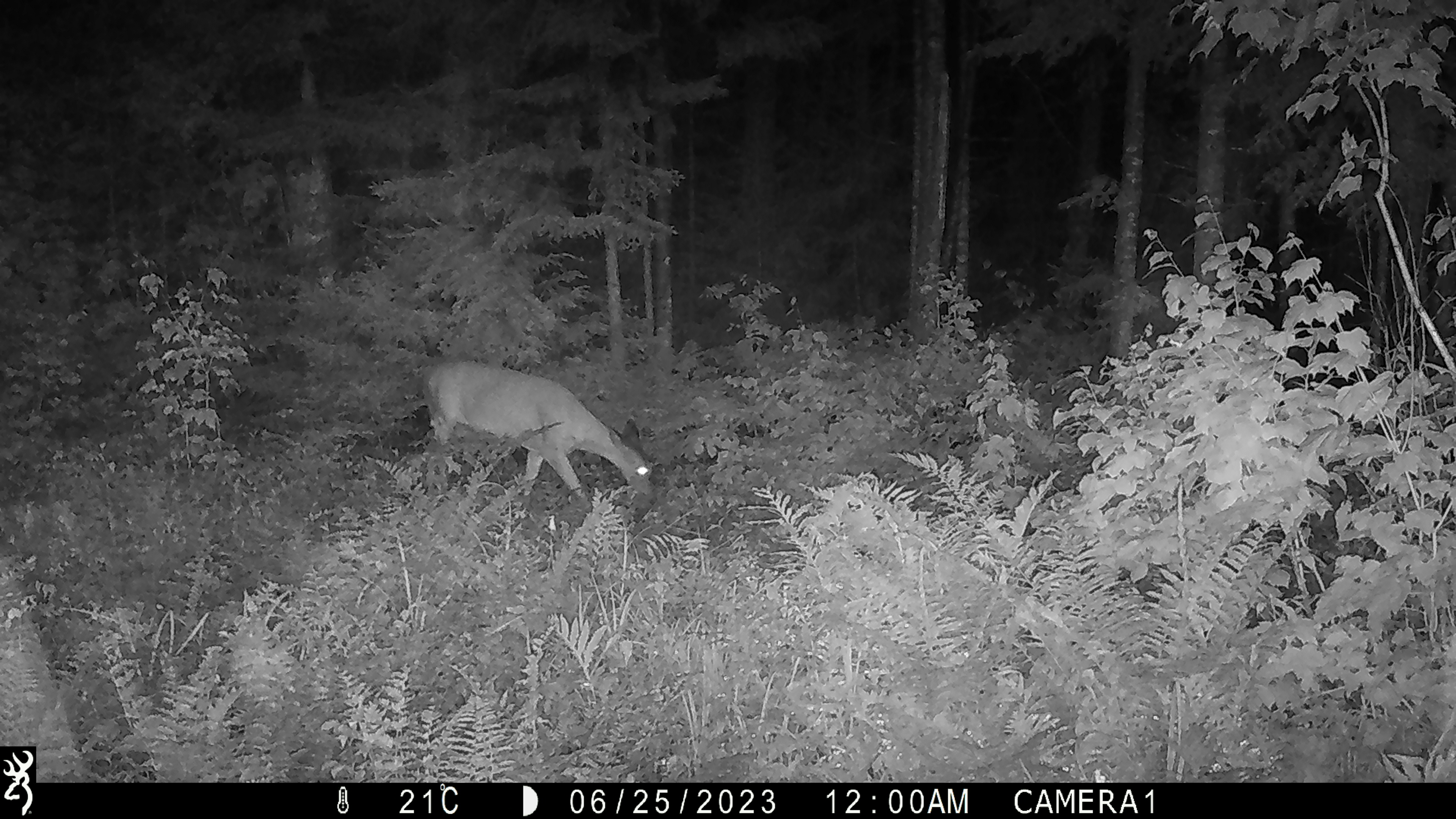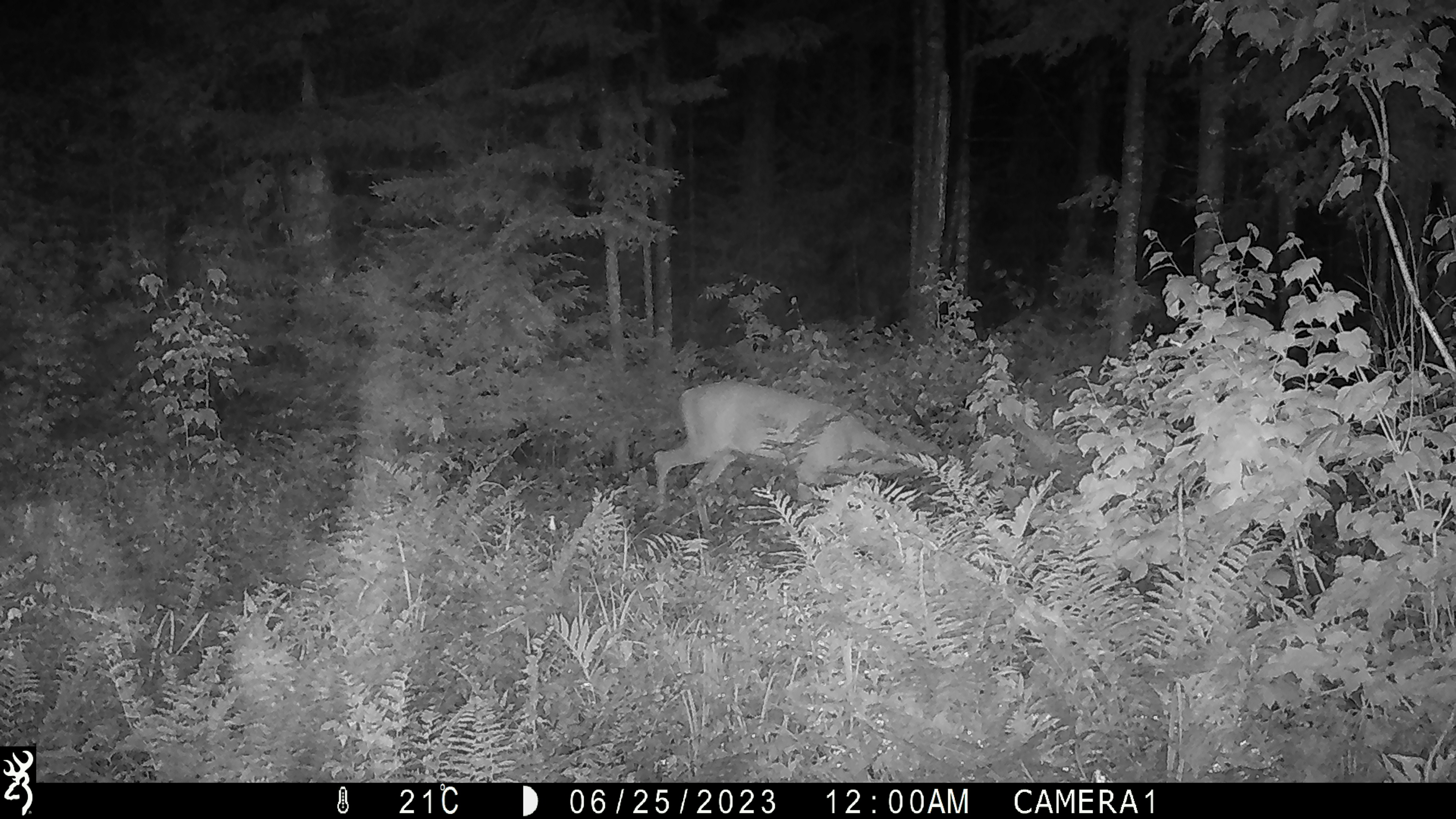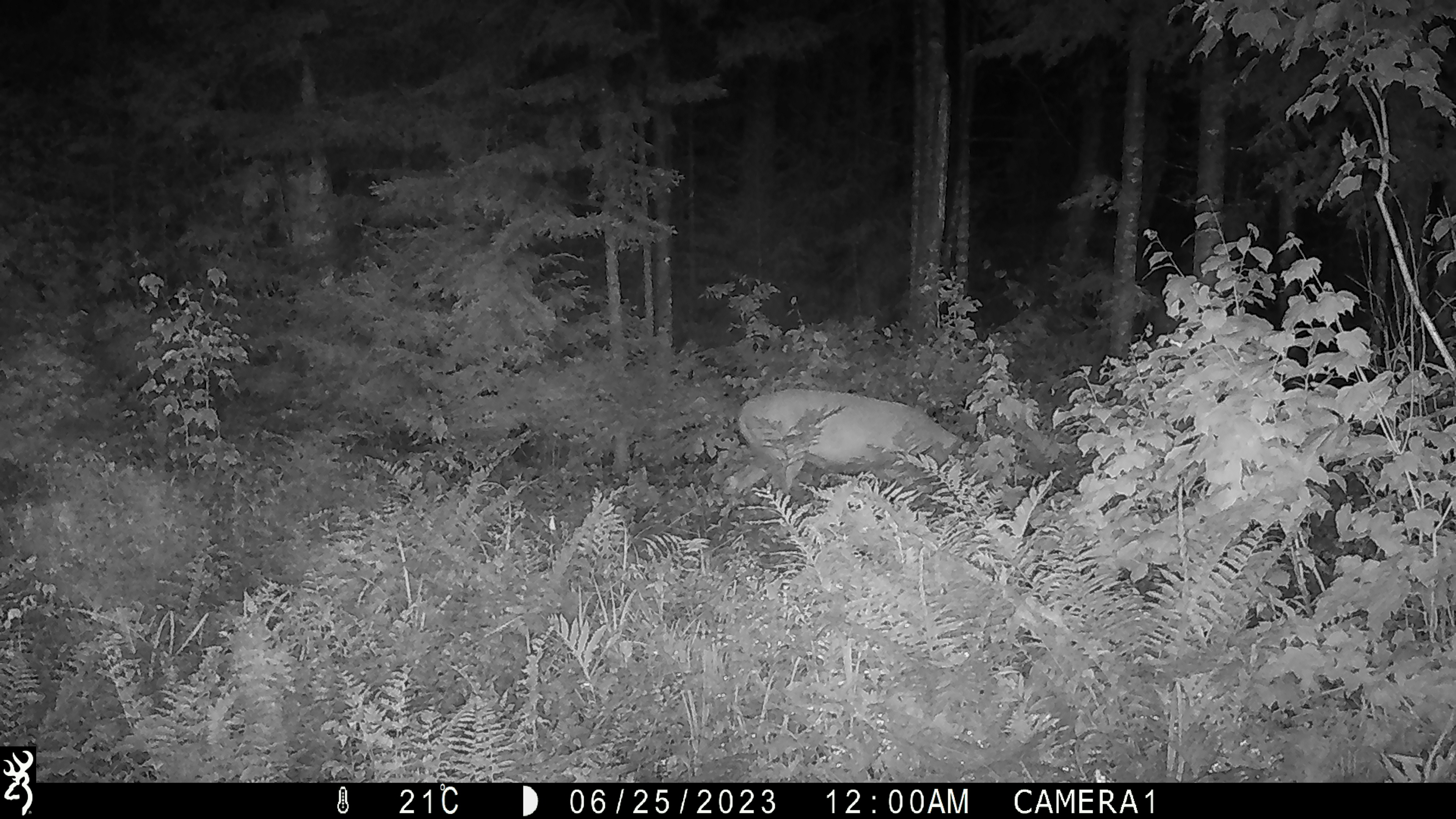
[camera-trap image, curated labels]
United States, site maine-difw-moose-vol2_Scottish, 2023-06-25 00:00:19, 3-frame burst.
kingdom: Animalia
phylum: Chordata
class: Mammalia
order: Artiodactyla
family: Cervidae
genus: Odocoileus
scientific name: Odocoileus virginianus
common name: white-tailed deer